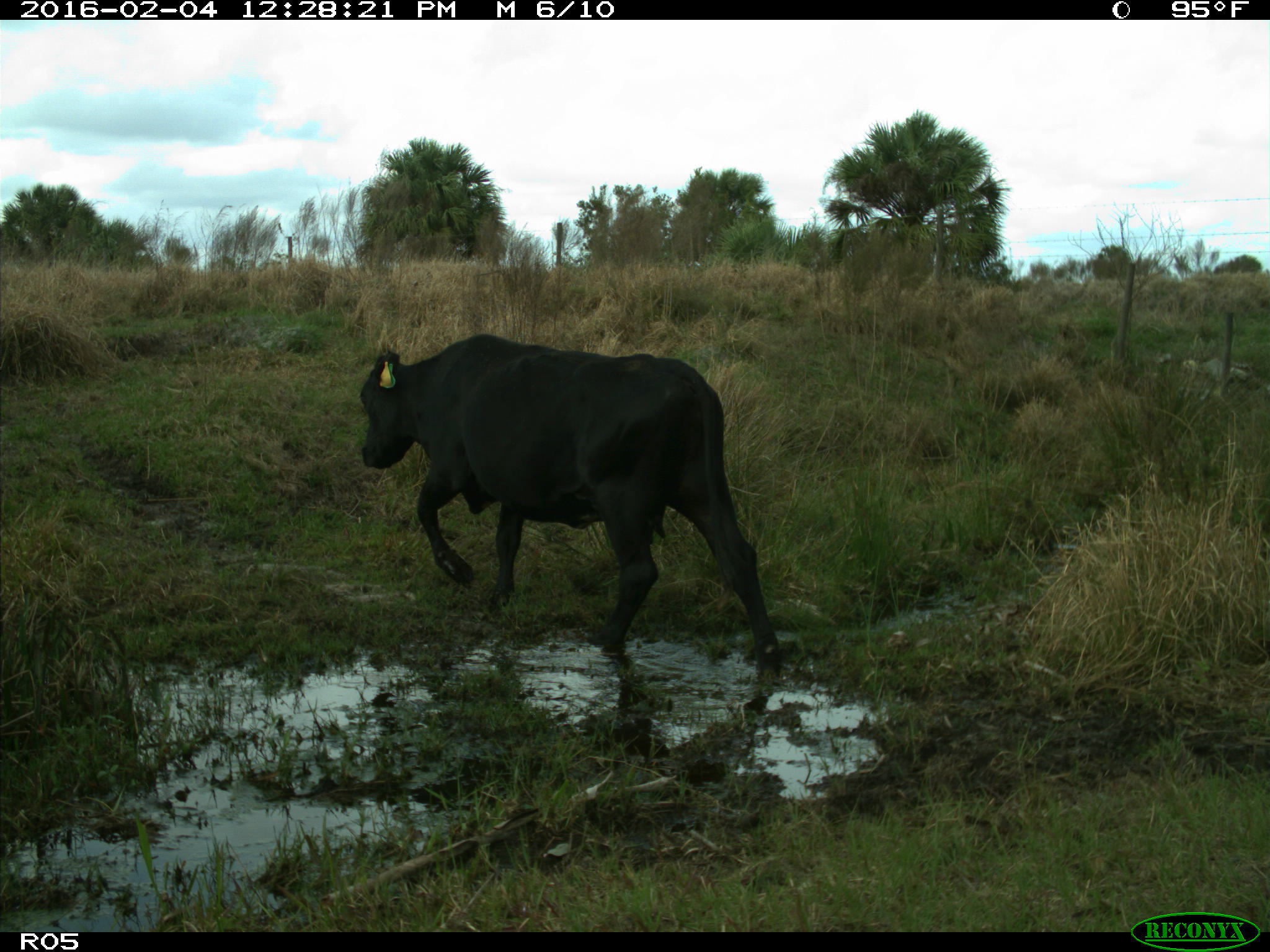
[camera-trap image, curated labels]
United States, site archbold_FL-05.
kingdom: Animalia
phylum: Chordata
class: Mammalia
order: Artiodactyla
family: Bovidae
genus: Bos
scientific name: Bos taurus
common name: domestic cow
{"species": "Bos taurus (domestic cow)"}